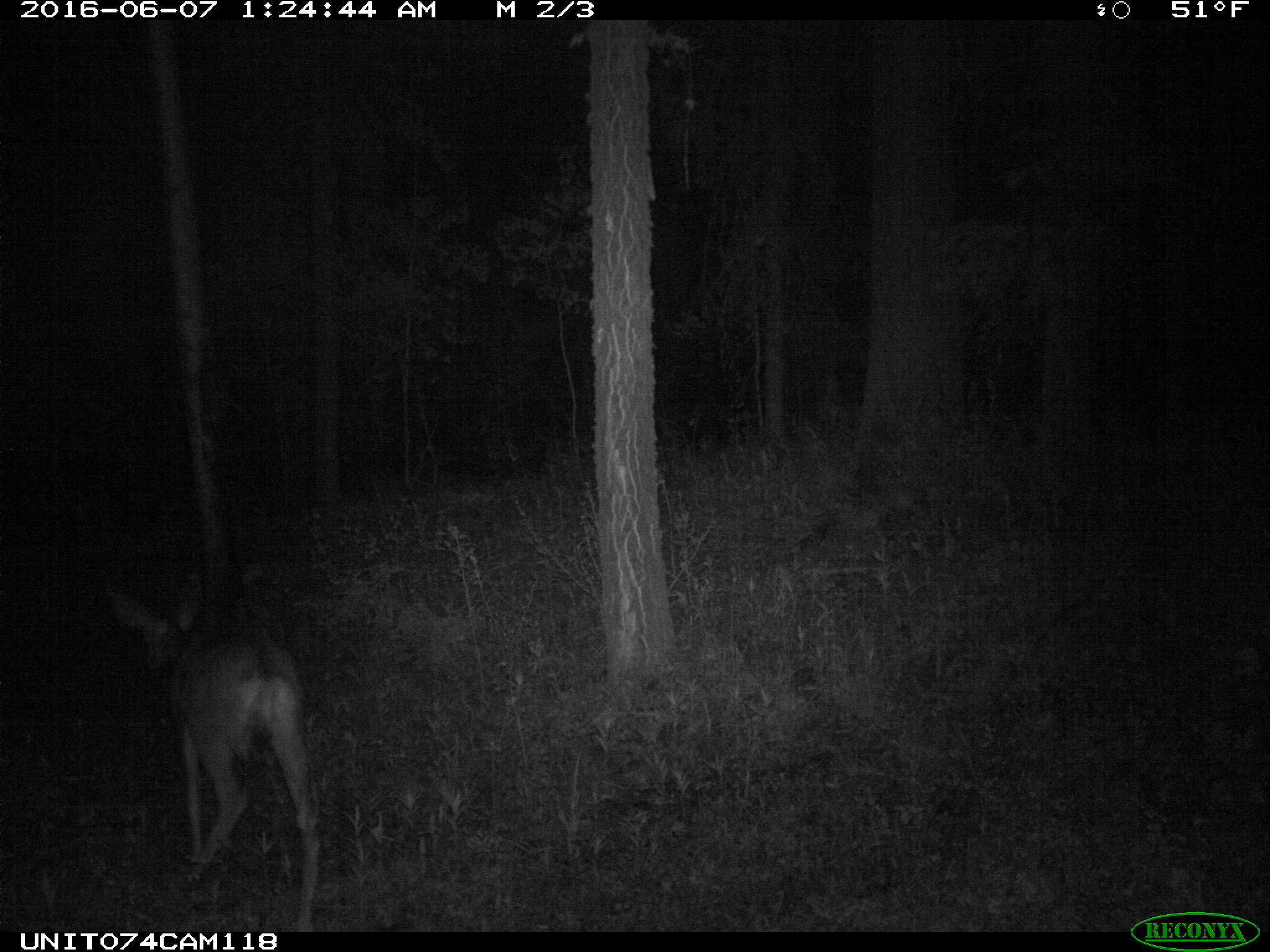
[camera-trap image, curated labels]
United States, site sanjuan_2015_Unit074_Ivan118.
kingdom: Animalia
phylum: Chordata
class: Mammalia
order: Artiodactyla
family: Cervidae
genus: Odocoileus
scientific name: Odocoileus hemionus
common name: mule deer